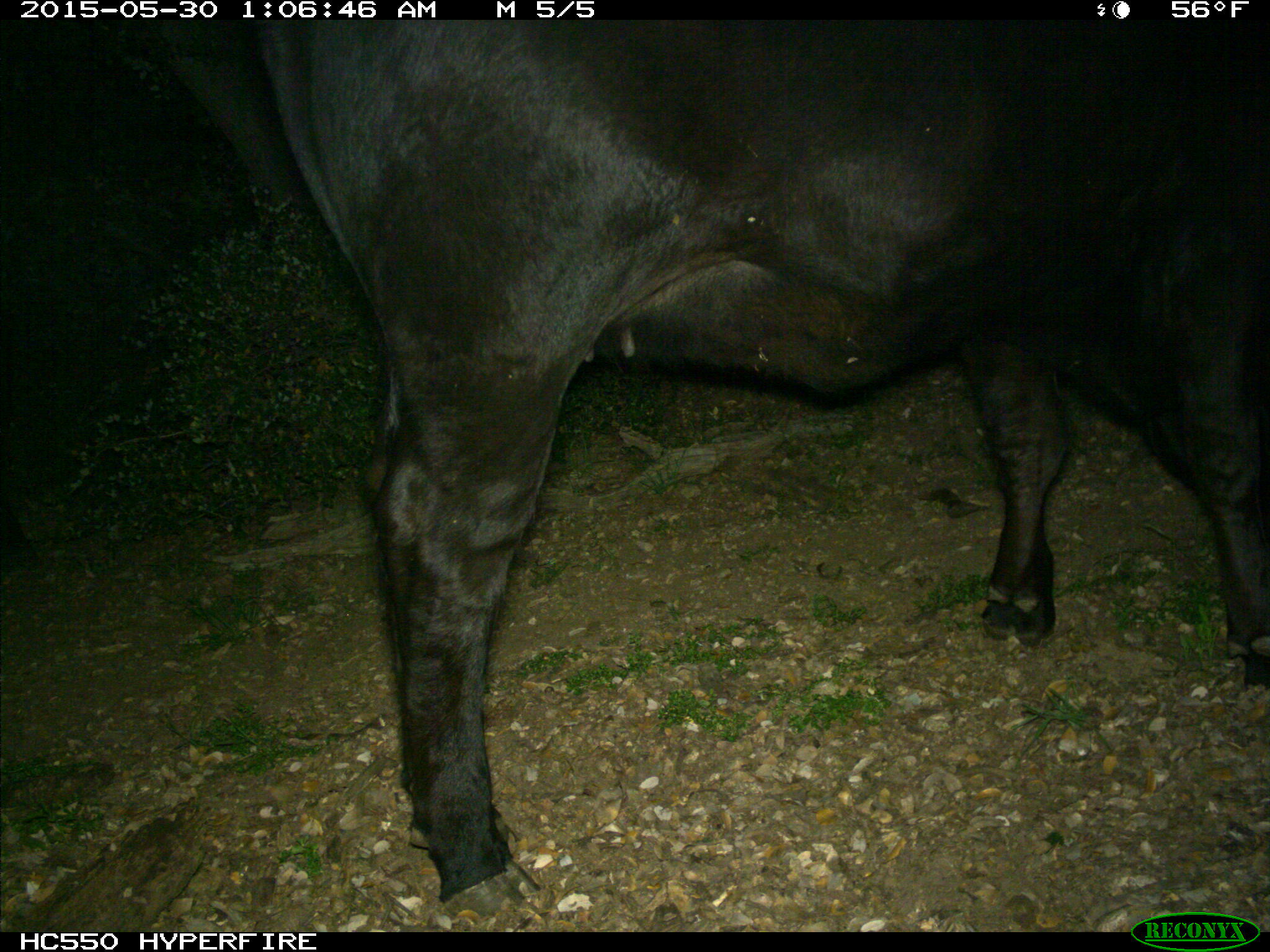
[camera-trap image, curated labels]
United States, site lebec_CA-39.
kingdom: Animalia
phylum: Chordata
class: Mammalia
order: Artiodactyla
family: Bovidae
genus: Bos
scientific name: Bos taurus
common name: domestic cow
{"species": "Bos taurus (domestic cow)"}